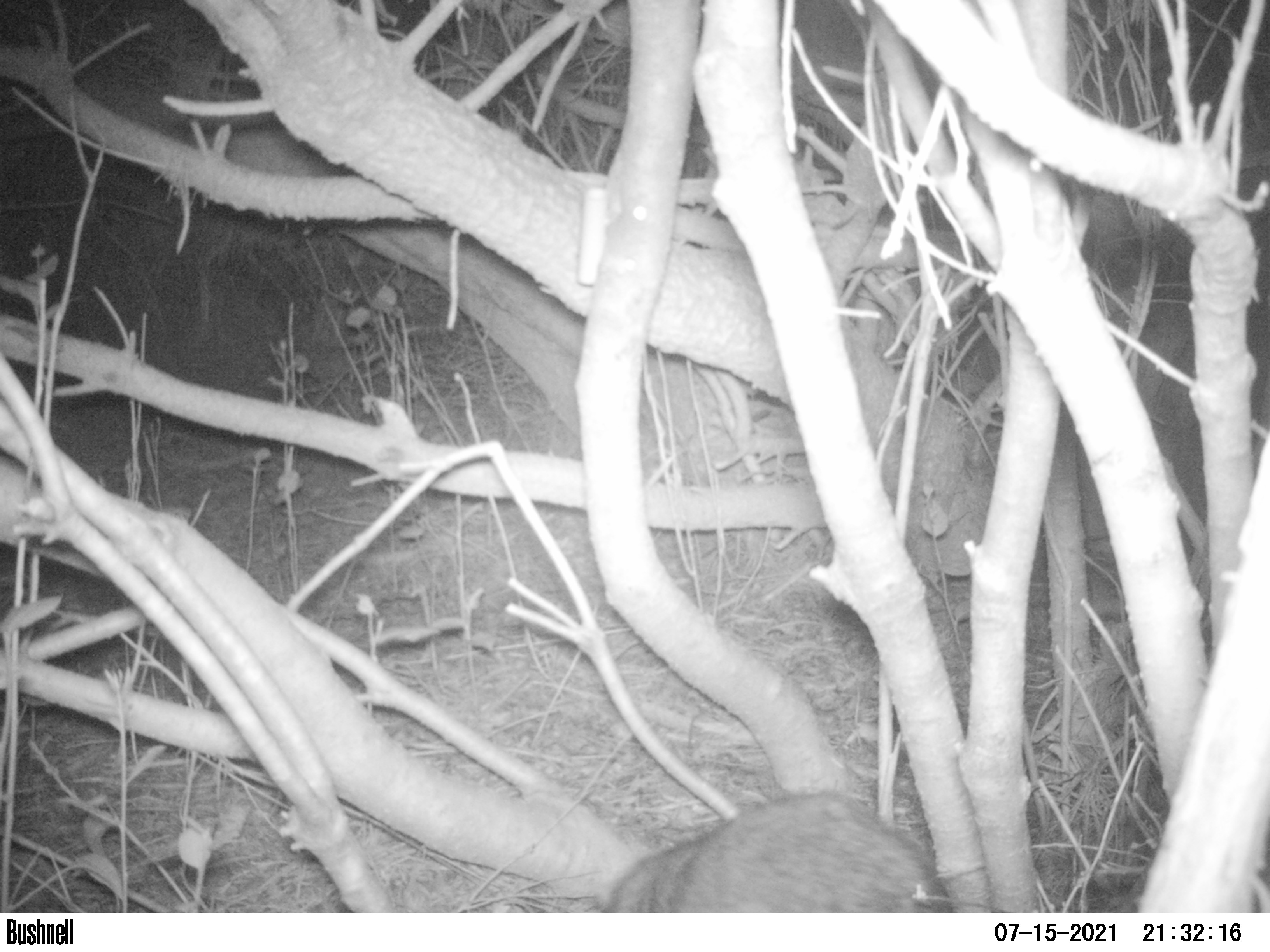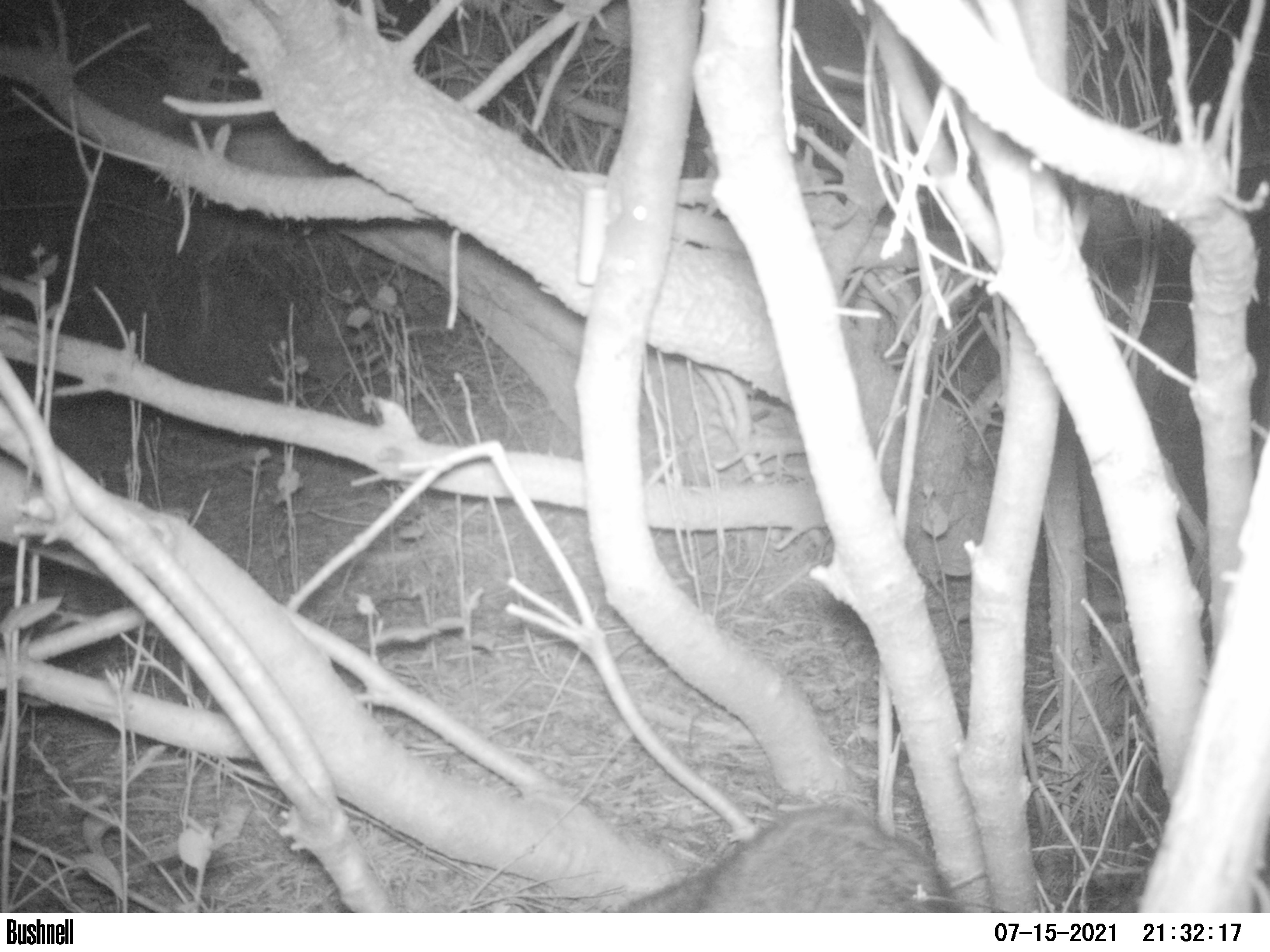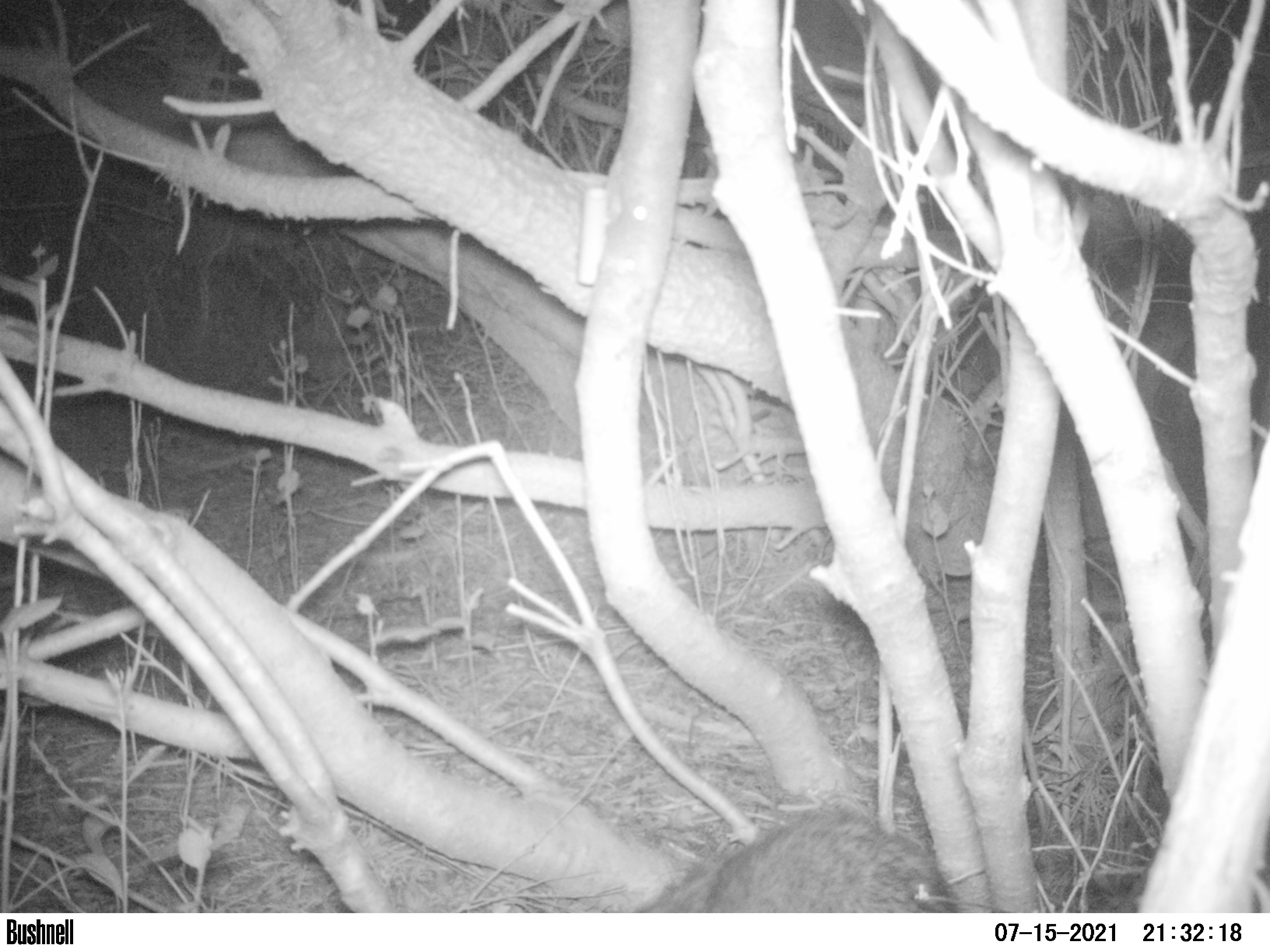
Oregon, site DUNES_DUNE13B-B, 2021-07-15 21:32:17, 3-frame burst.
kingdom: Animalia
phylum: Chordata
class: Mammalia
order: Carnivora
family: Procyonidae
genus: Procyon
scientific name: Procyon lotor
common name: northern raccoon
Northern raccoon (Procyon lotor).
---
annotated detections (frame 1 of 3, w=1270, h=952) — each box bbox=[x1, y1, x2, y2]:
northern raccoon: bbox=[607, 785, 932, 910]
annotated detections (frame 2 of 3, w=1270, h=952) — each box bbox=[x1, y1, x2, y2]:
northern raccoon: bbox=[626, 803, 944, 909]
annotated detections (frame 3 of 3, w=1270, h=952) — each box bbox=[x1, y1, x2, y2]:
northern raccoon: bbox=[629, 810, 943, 909]